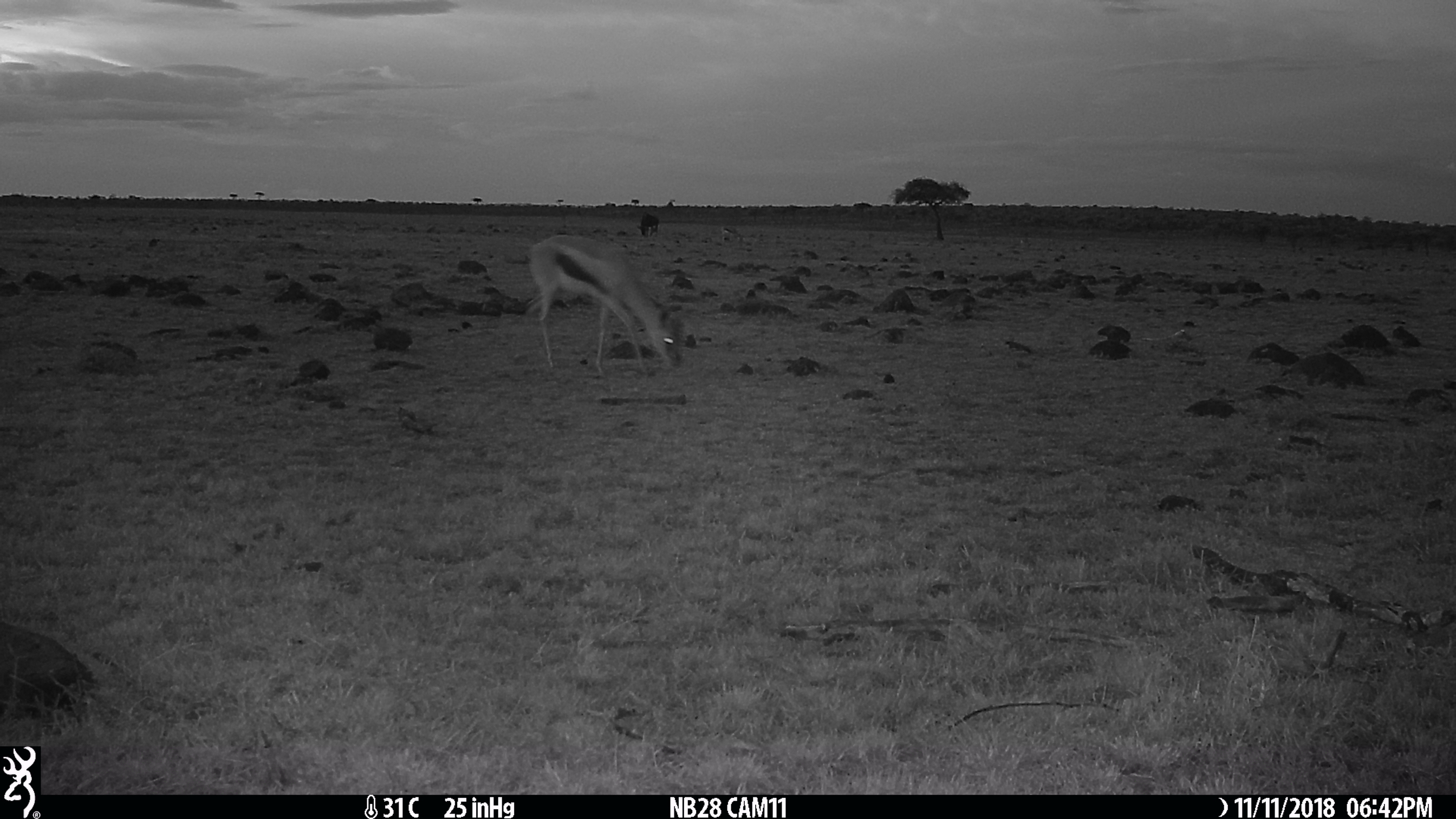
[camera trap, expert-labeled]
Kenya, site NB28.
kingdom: Animalia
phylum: Chordata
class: Mammalia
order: Artiodactyla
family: Bovidae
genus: Eudorcas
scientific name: Eudorcas thomsonii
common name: thomon's gazelle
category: gazelle thomsons